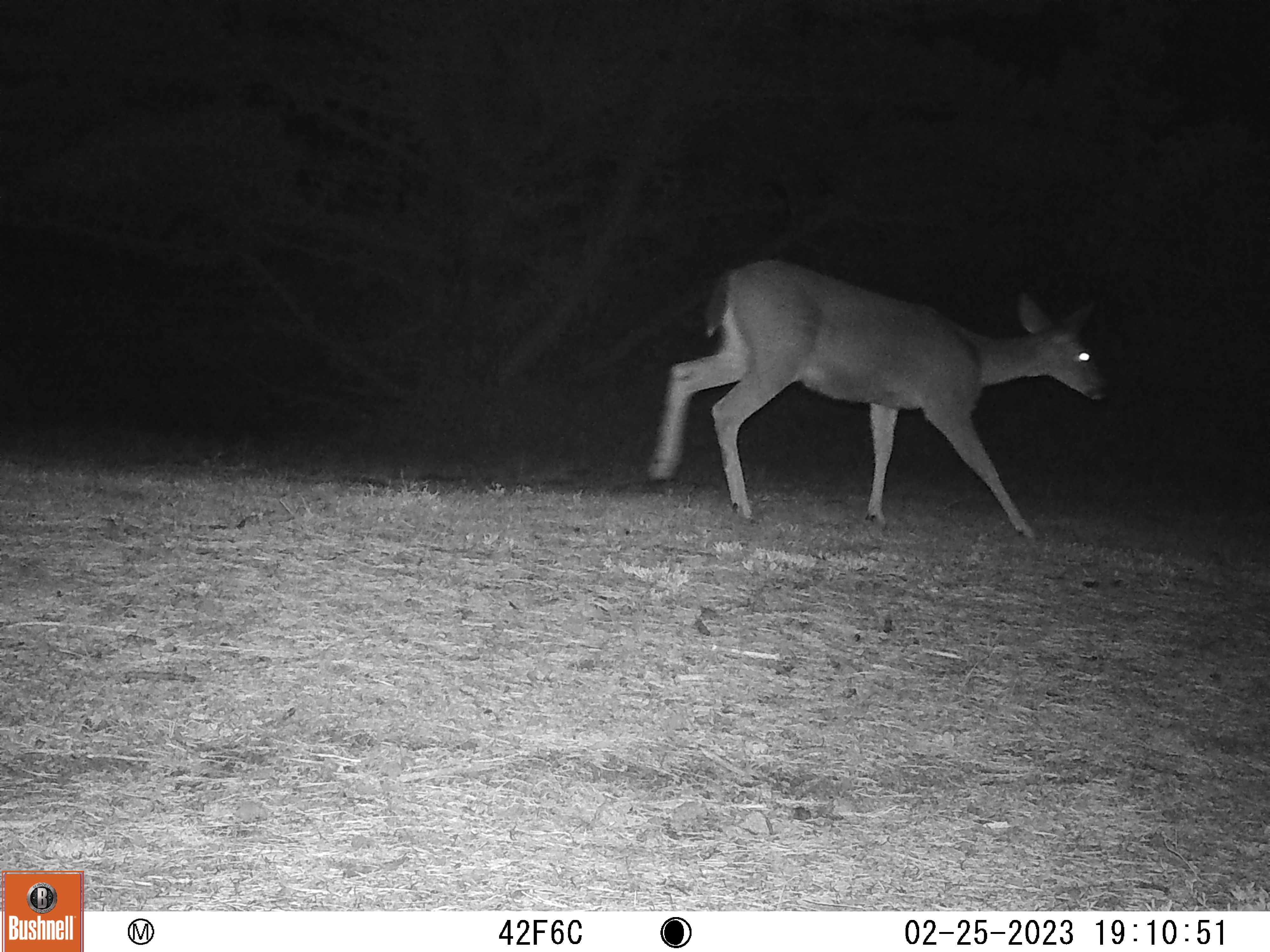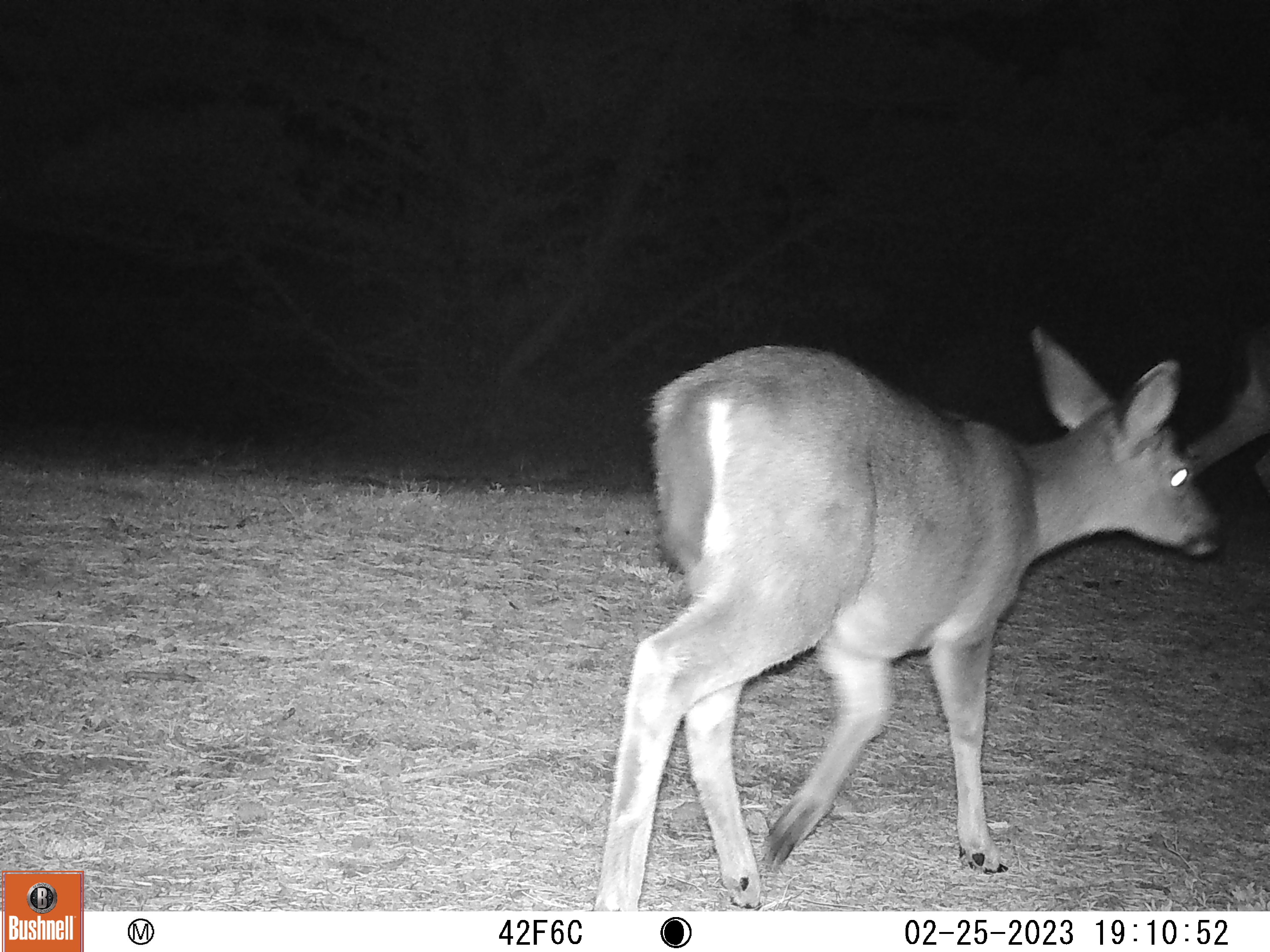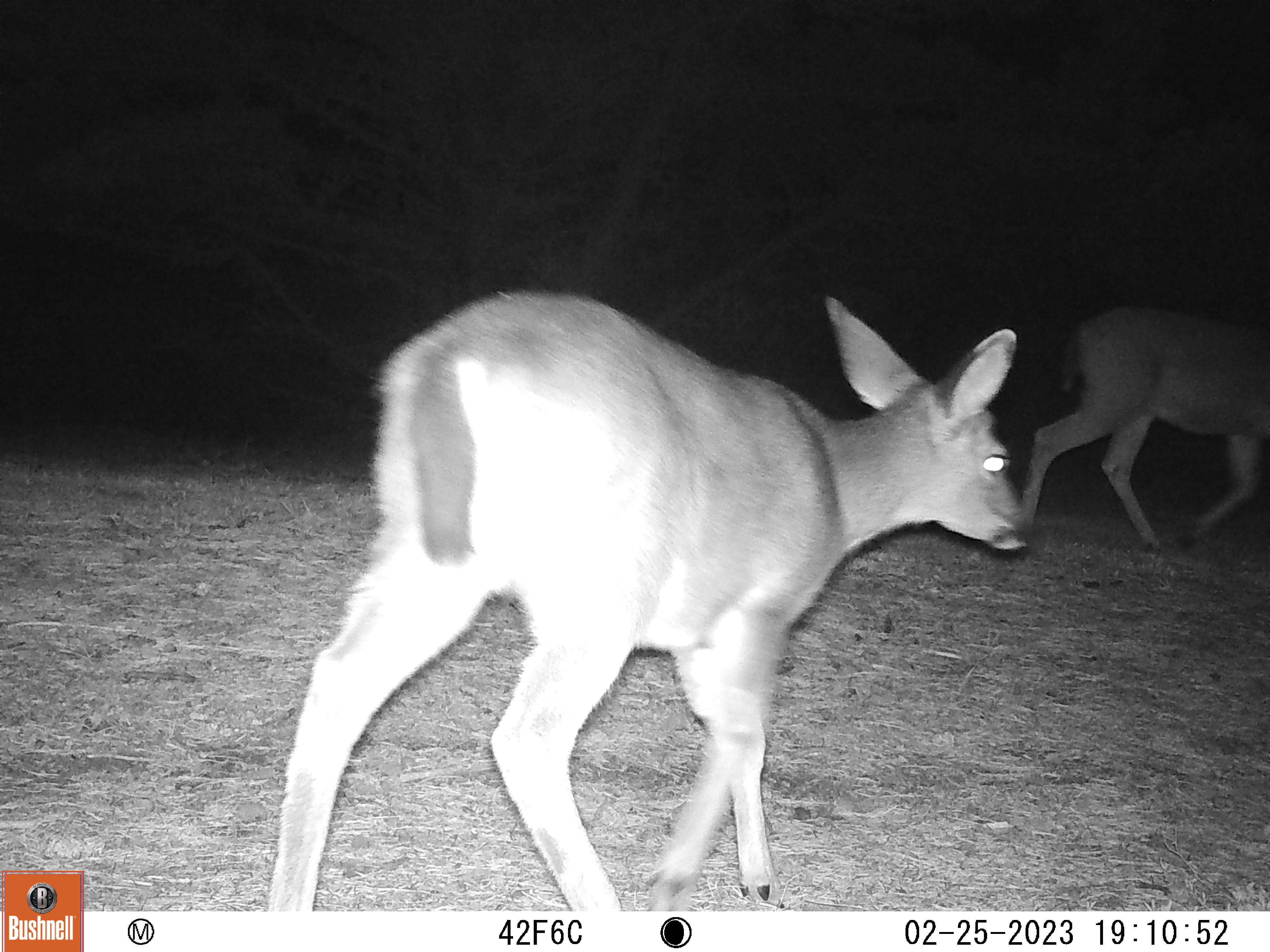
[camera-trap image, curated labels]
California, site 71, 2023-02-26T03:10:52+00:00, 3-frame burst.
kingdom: Animalia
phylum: Chordata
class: Mammalia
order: Artiodactyla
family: Cervidae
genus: Odocoileus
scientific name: Odocoileus hemionus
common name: mule deer